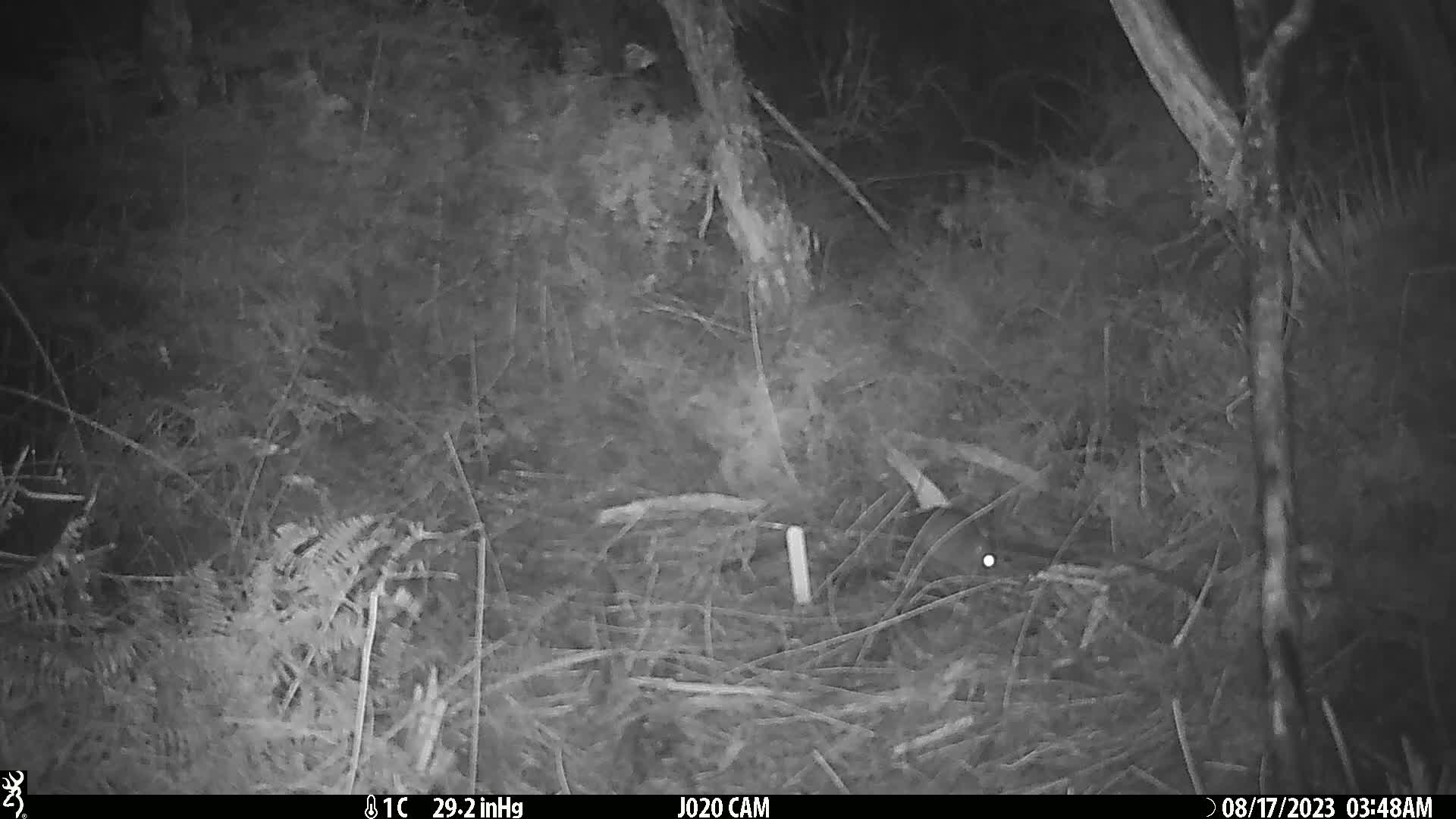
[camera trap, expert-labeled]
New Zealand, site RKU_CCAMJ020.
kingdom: Animalia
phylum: Chordata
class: Mammalia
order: Rodentia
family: Muridae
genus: Rattus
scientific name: Rattus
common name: rat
Rat (Rattus).